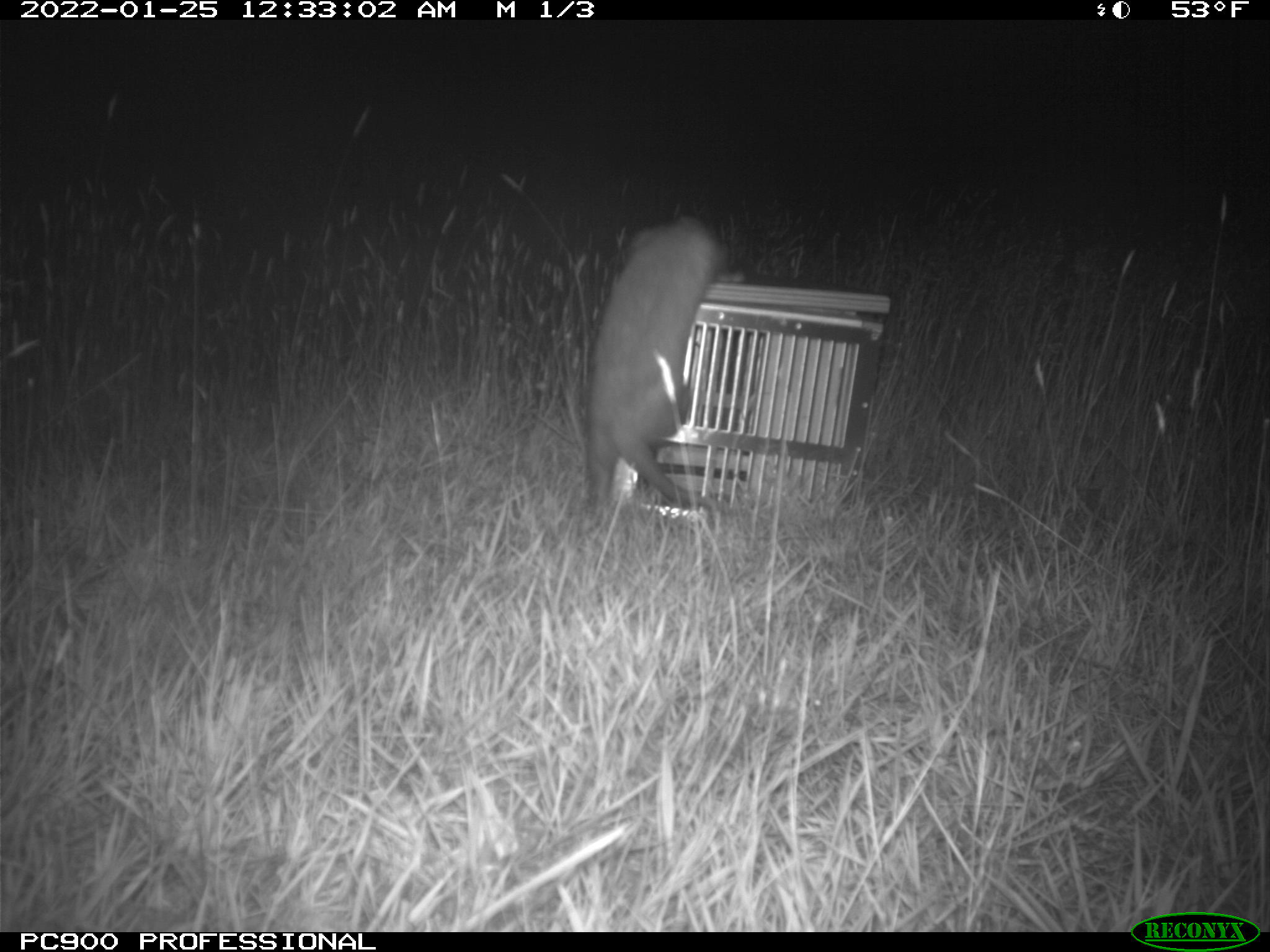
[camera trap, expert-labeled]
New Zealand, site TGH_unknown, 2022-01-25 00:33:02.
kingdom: Animalia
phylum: Chordata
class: Mammalia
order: Carnivora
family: Mustelidae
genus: Mustela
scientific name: Mustela furo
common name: ferret